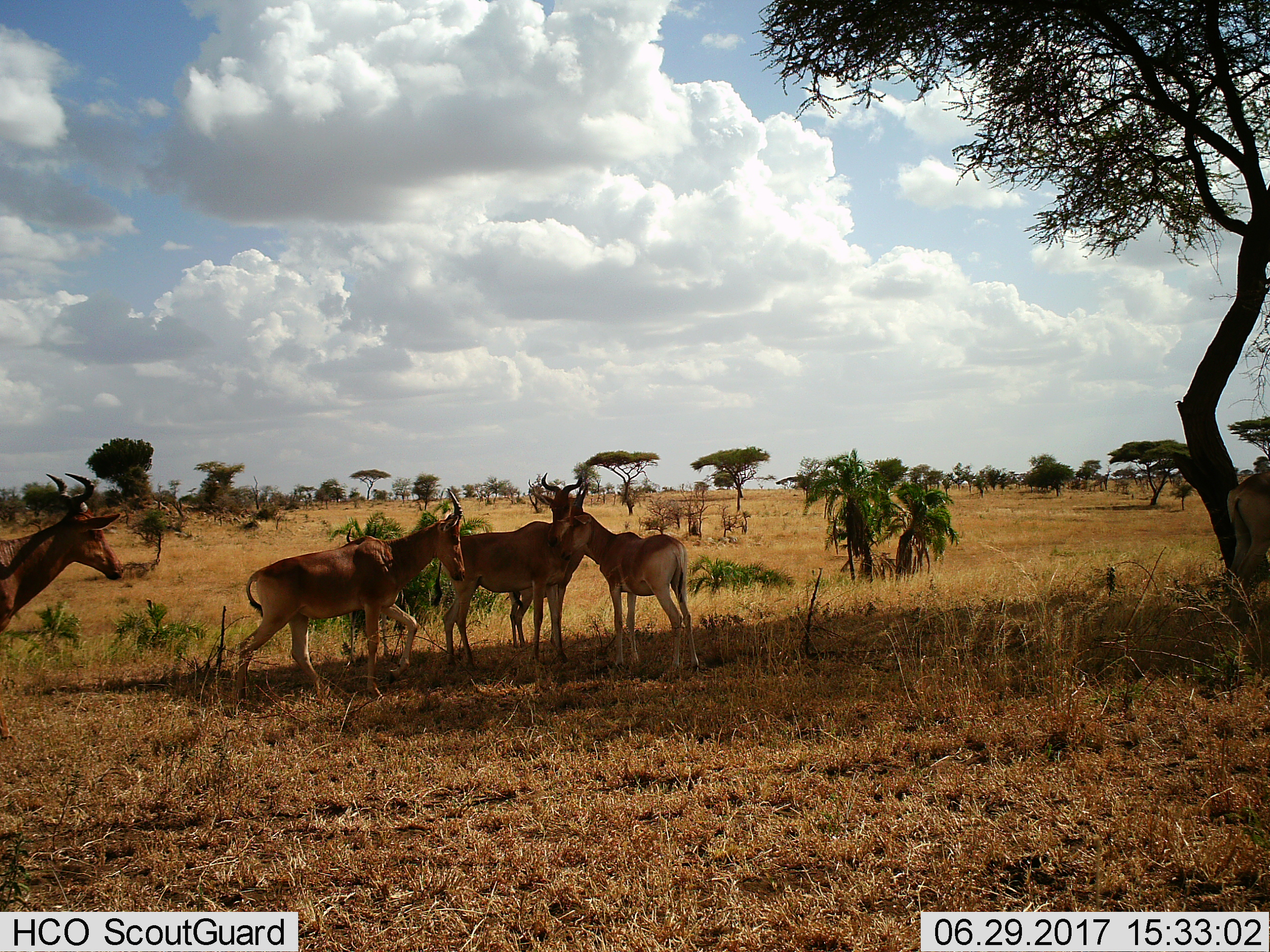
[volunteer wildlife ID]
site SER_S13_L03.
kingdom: Animalia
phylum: Chordata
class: Mammalia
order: Artiodactyla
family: Bovidae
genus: Alcelaphus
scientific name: Alcelaphus buselaphus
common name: hartebeest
Hartebeest (Alcelaphus buselaphus), count 4. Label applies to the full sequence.